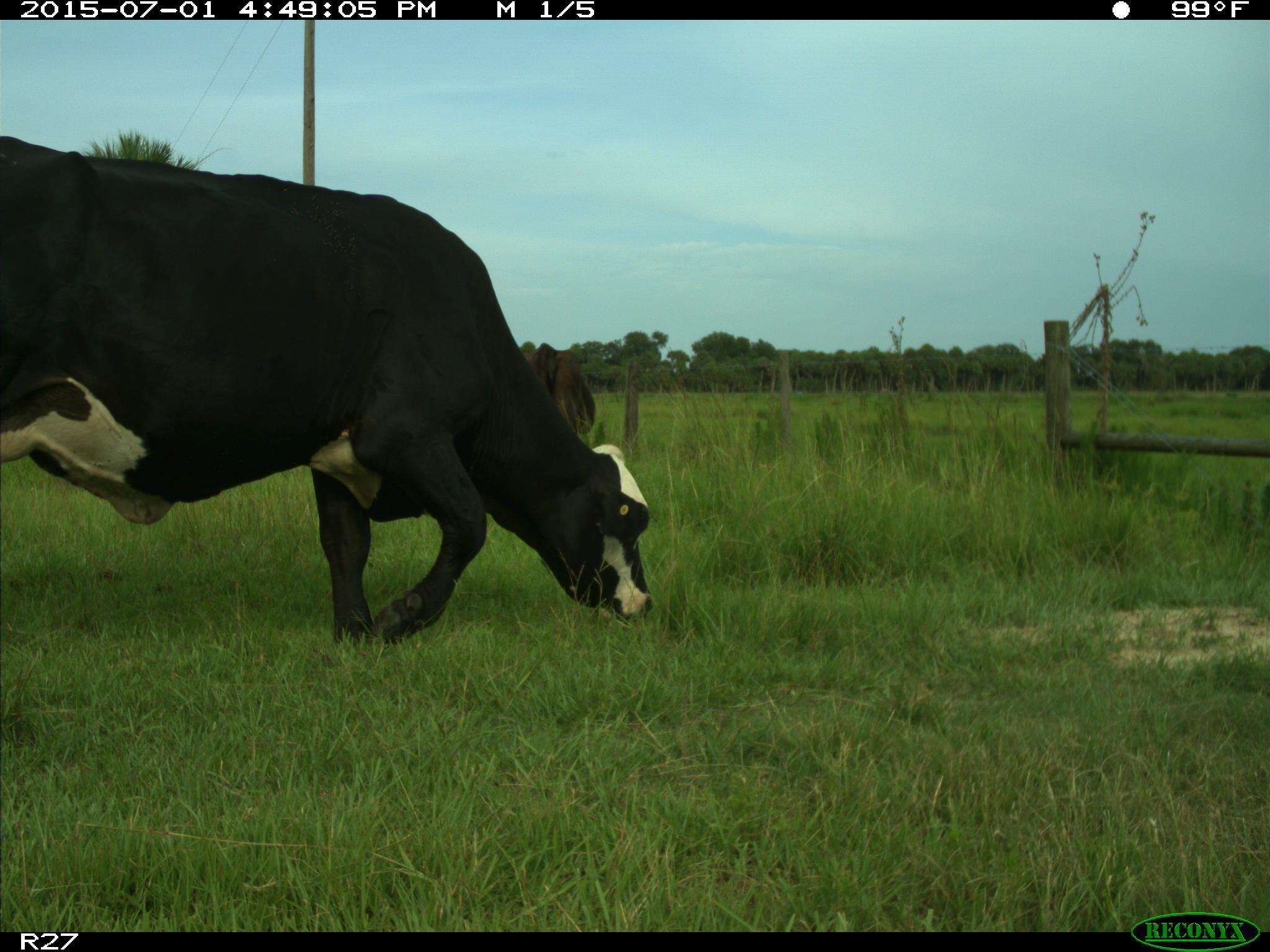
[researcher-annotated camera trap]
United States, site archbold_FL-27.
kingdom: Animalia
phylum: Chordata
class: Mammalia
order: Artiodactyla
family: Bovidae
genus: Bos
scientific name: Bos taurus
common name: domestic cow